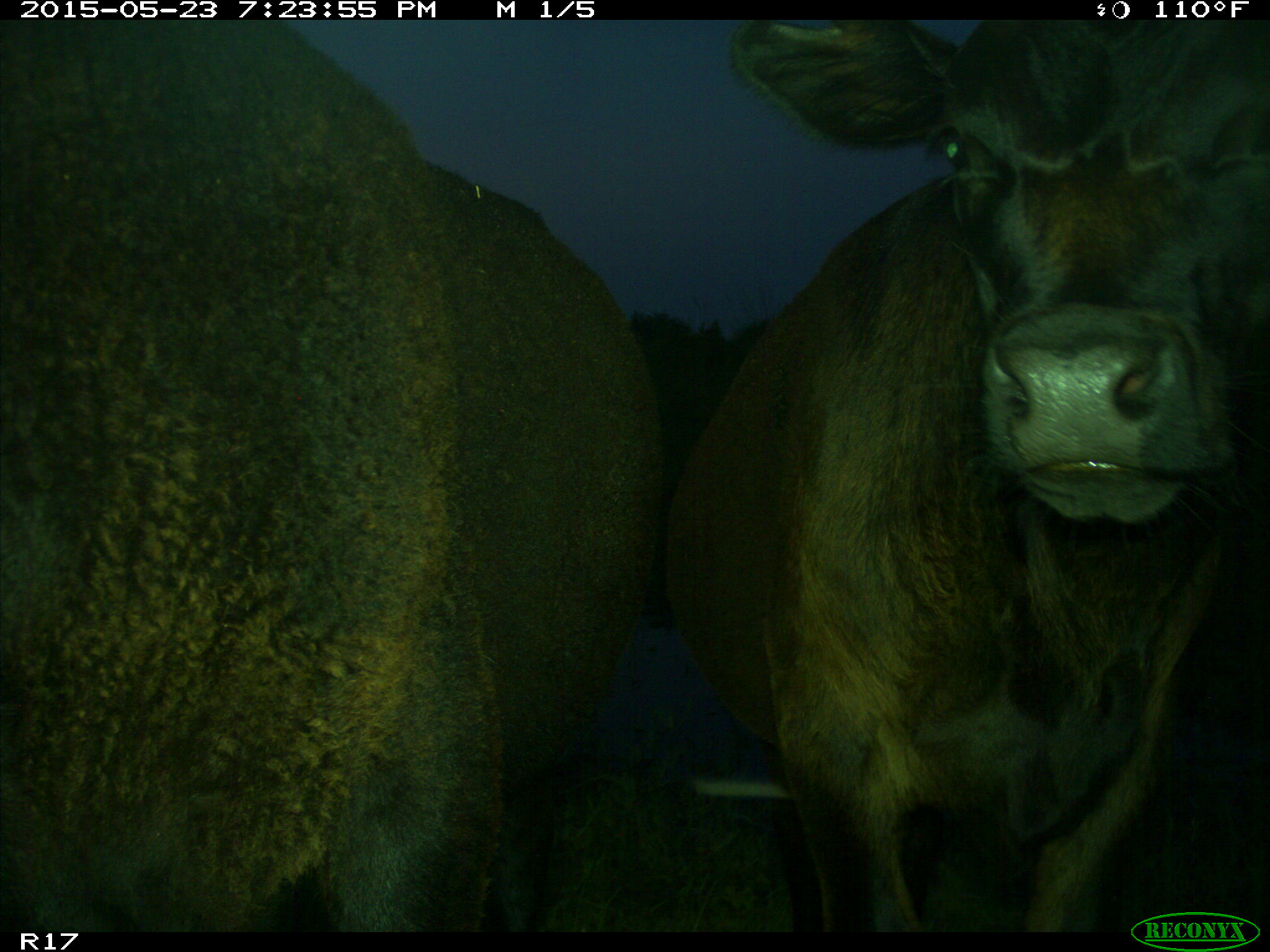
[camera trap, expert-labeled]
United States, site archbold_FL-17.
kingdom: Animalia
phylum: Chordata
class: Mammalia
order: Artiodactyla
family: Bovidae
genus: Bos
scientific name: Bos taurus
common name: domestic cow